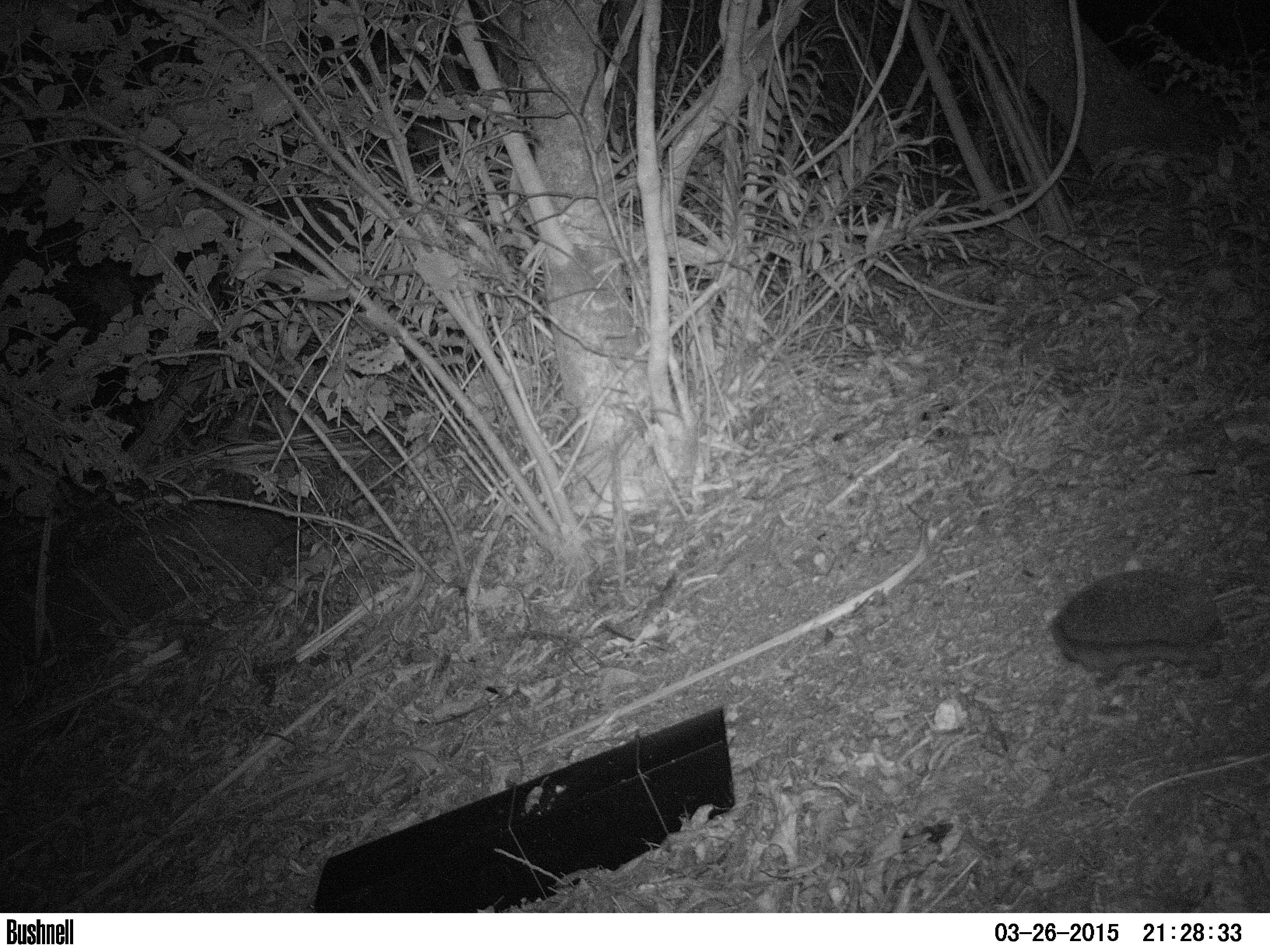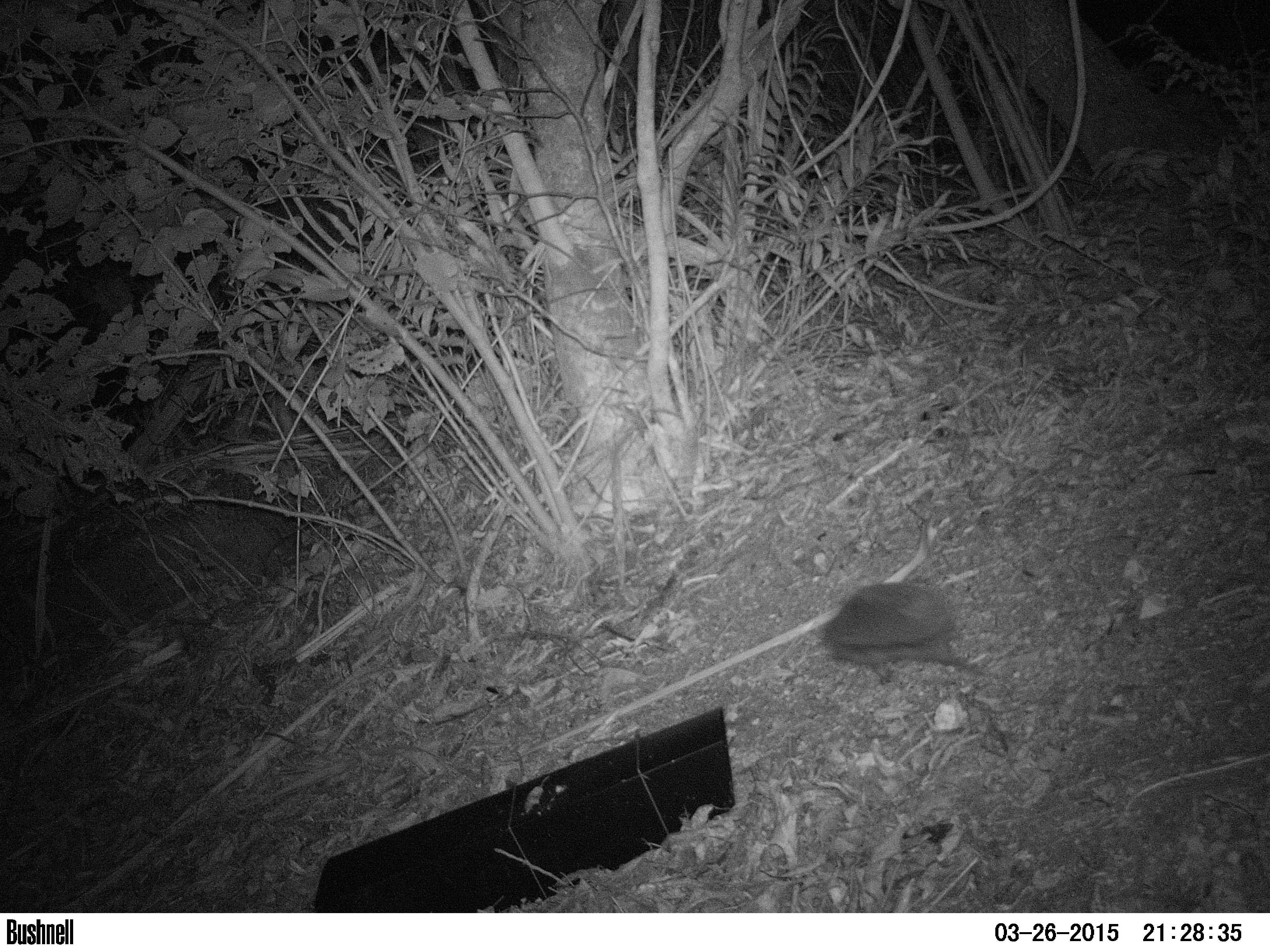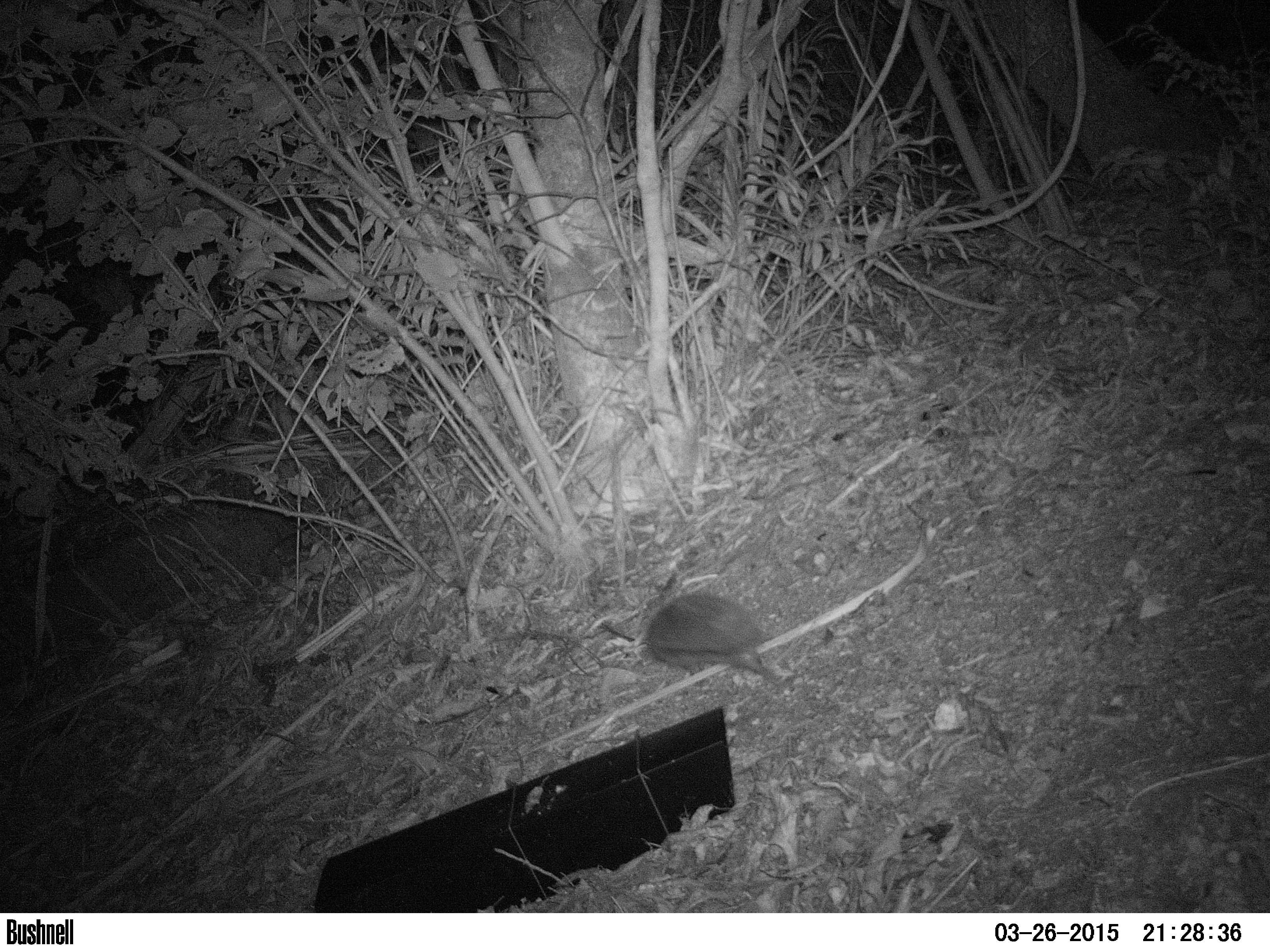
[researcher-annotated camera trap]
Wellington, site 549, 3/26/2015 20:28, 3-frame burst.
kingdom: Animalia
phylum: Chordata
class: Mammalia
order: Eulipotyphla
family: Erinaceidae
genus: Erinaceus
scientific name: Erinaceus europaeus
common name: hedgehog